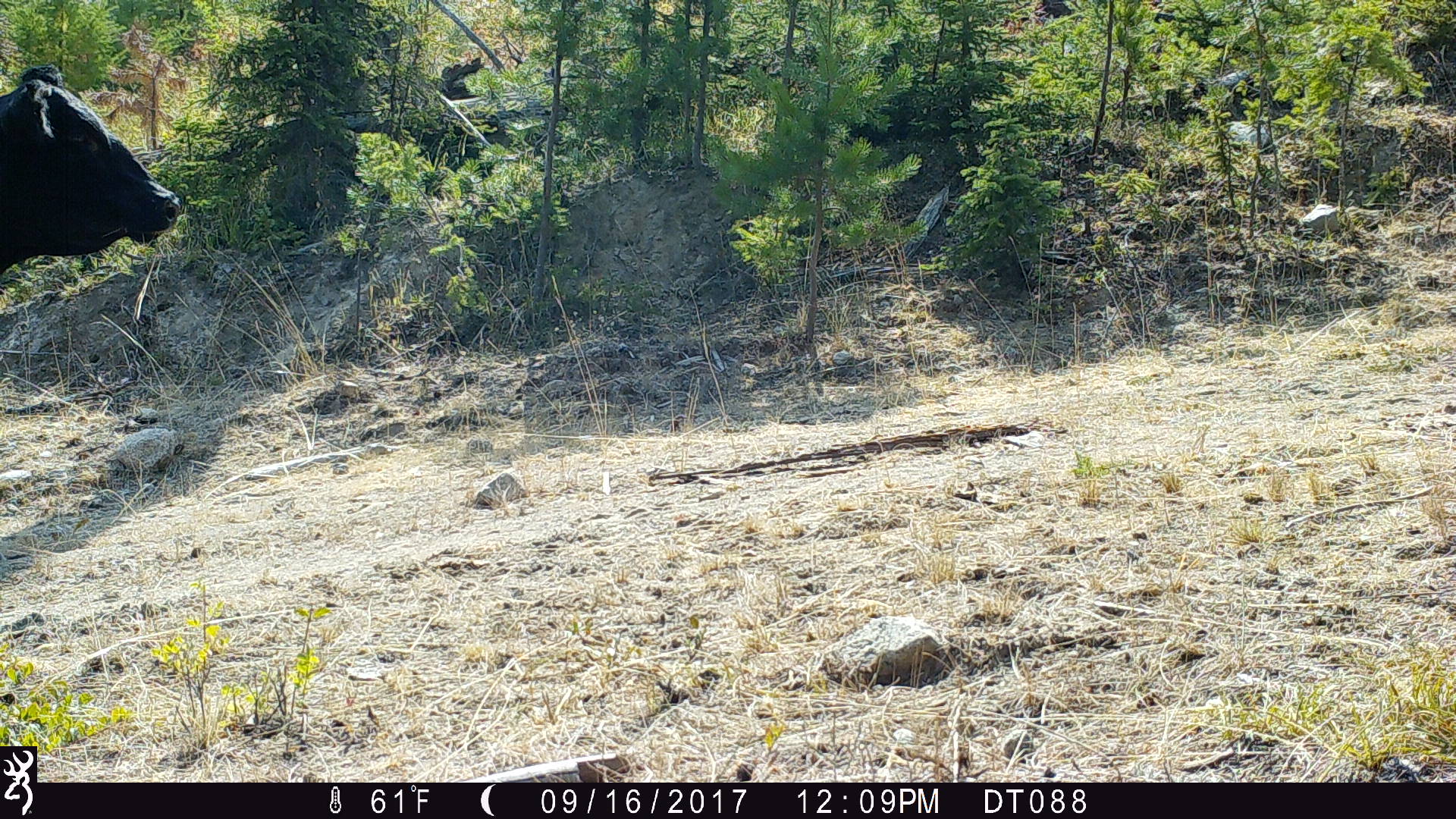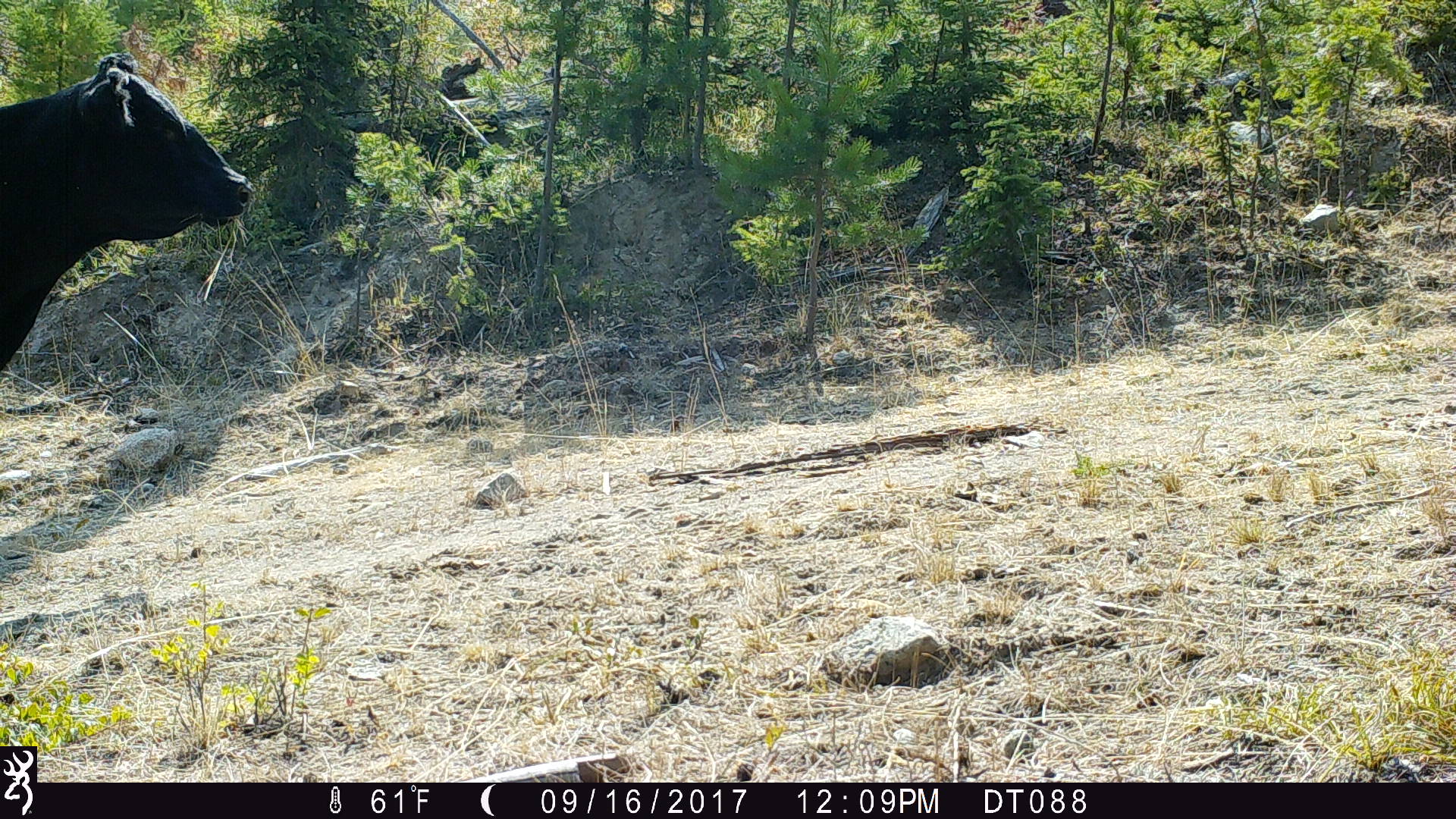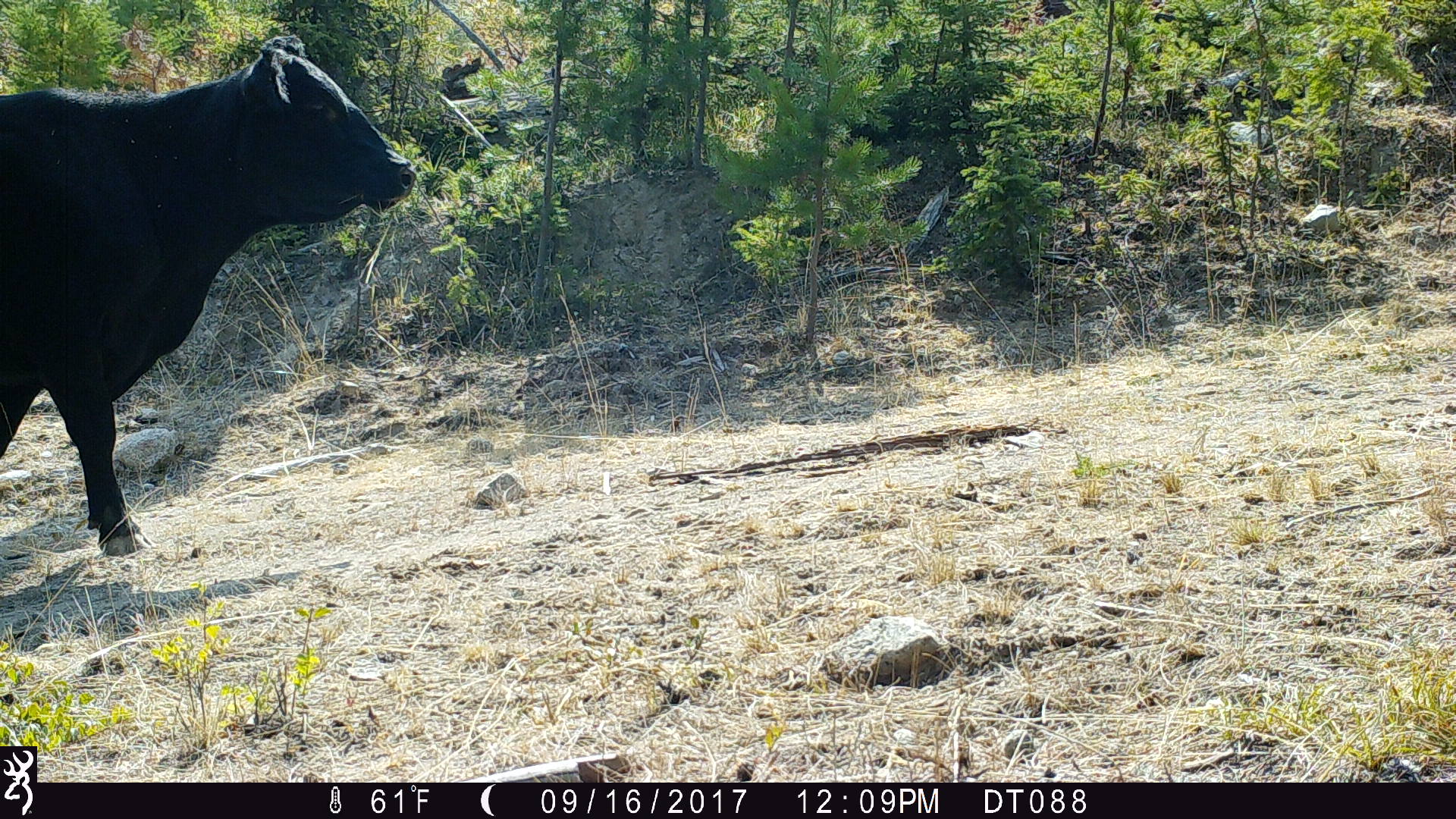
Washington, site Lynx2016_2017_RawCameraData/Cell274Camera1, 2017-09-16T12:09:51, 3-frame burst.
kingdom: Animalia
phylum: Chordata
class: Mammalia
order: Artiodactyla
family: Bovidae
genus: Bos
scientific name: Bos taurus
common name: domestic cattle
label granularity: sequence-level